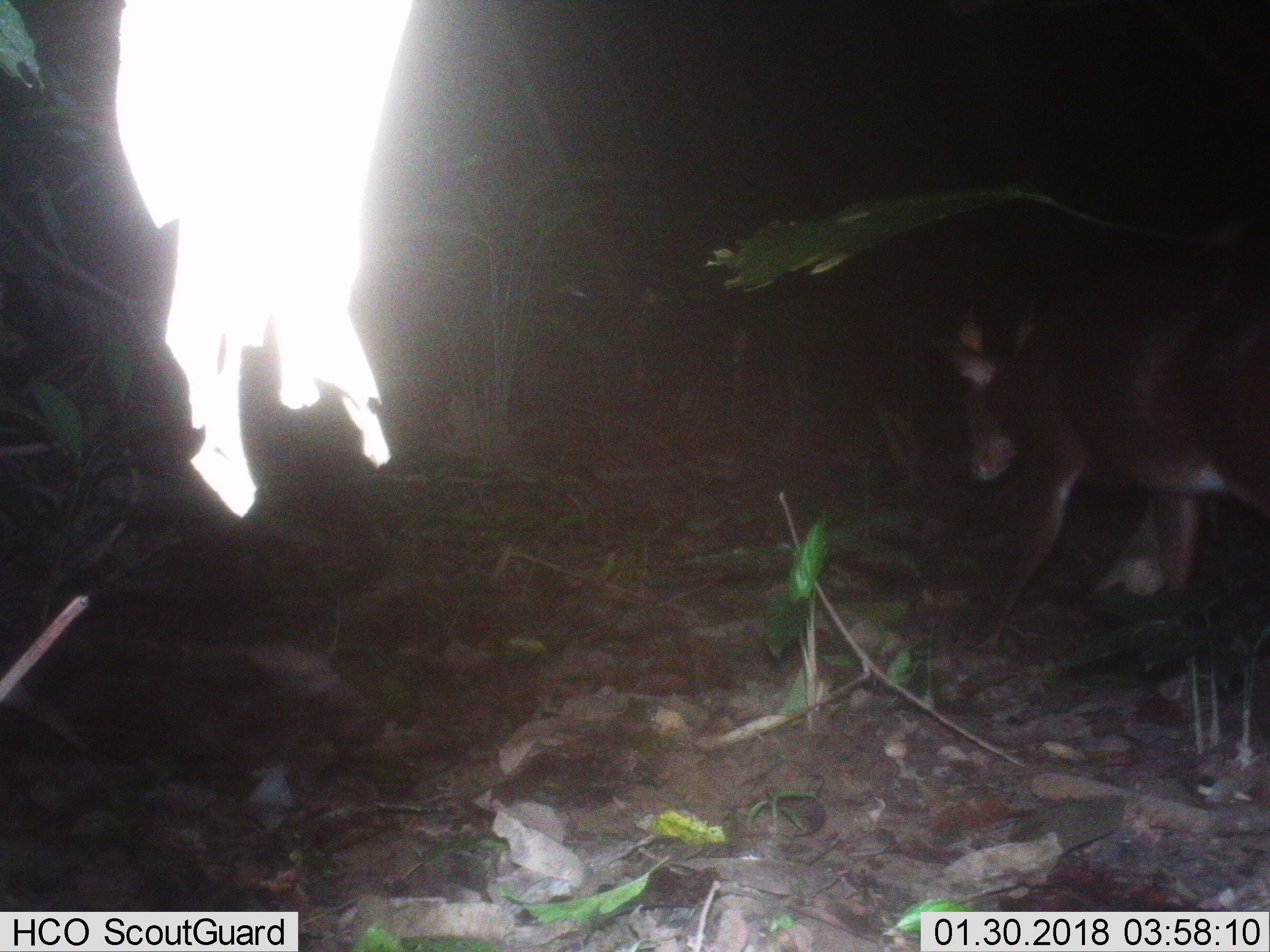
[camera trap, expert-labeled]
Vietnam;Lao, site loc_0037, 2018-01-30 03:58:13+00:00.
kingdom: Animalia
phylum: Chordata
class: Mammalia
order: Artiodactyla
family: Cervidae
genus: Muntiacus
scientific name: Muntiacus vuquangensis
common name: large-antlered muntjac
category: large antlered muntjac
Large antlered muntjac (large-antlered muntjac) (Muntiacus vuquangensis). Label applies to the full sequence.